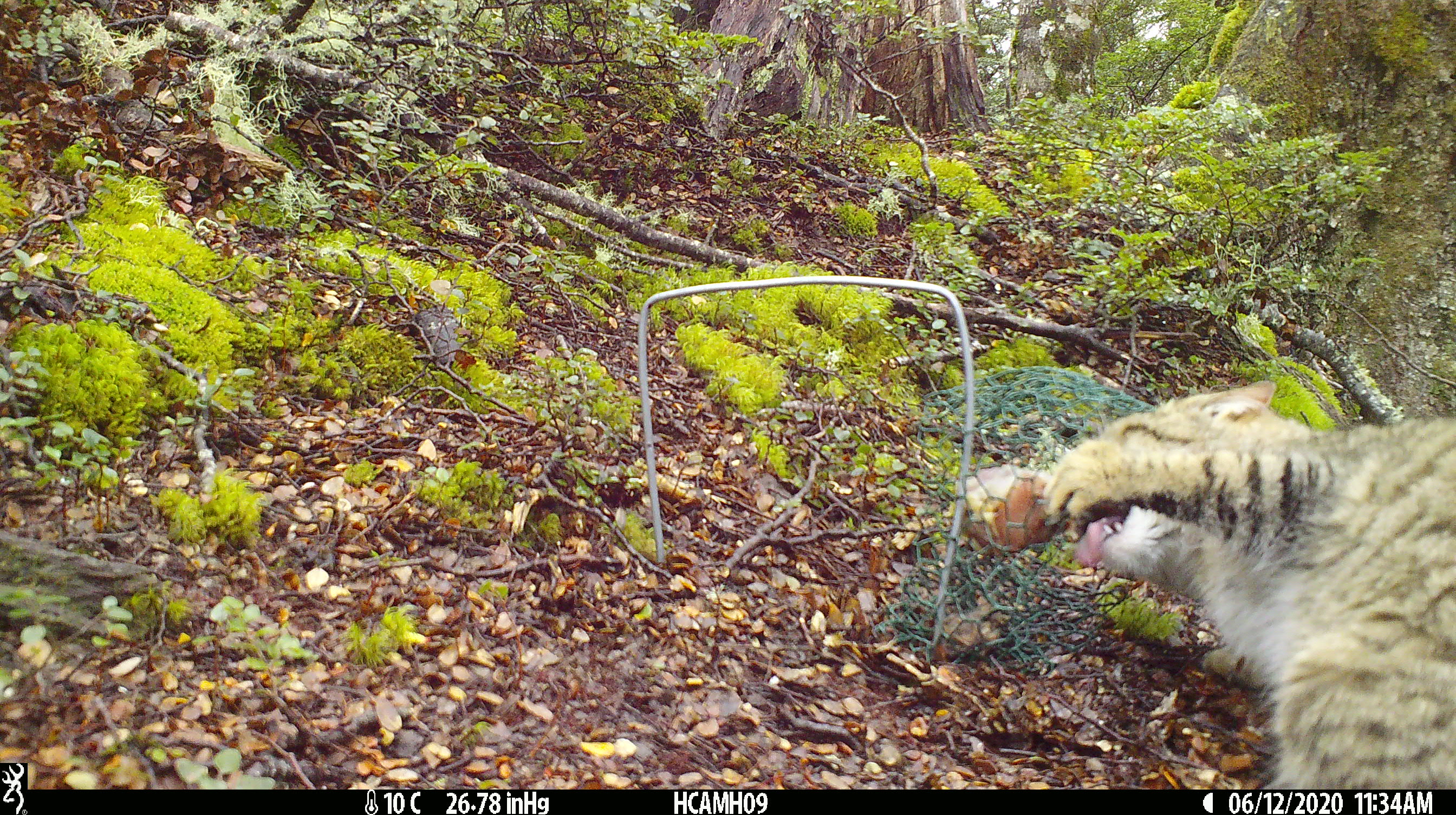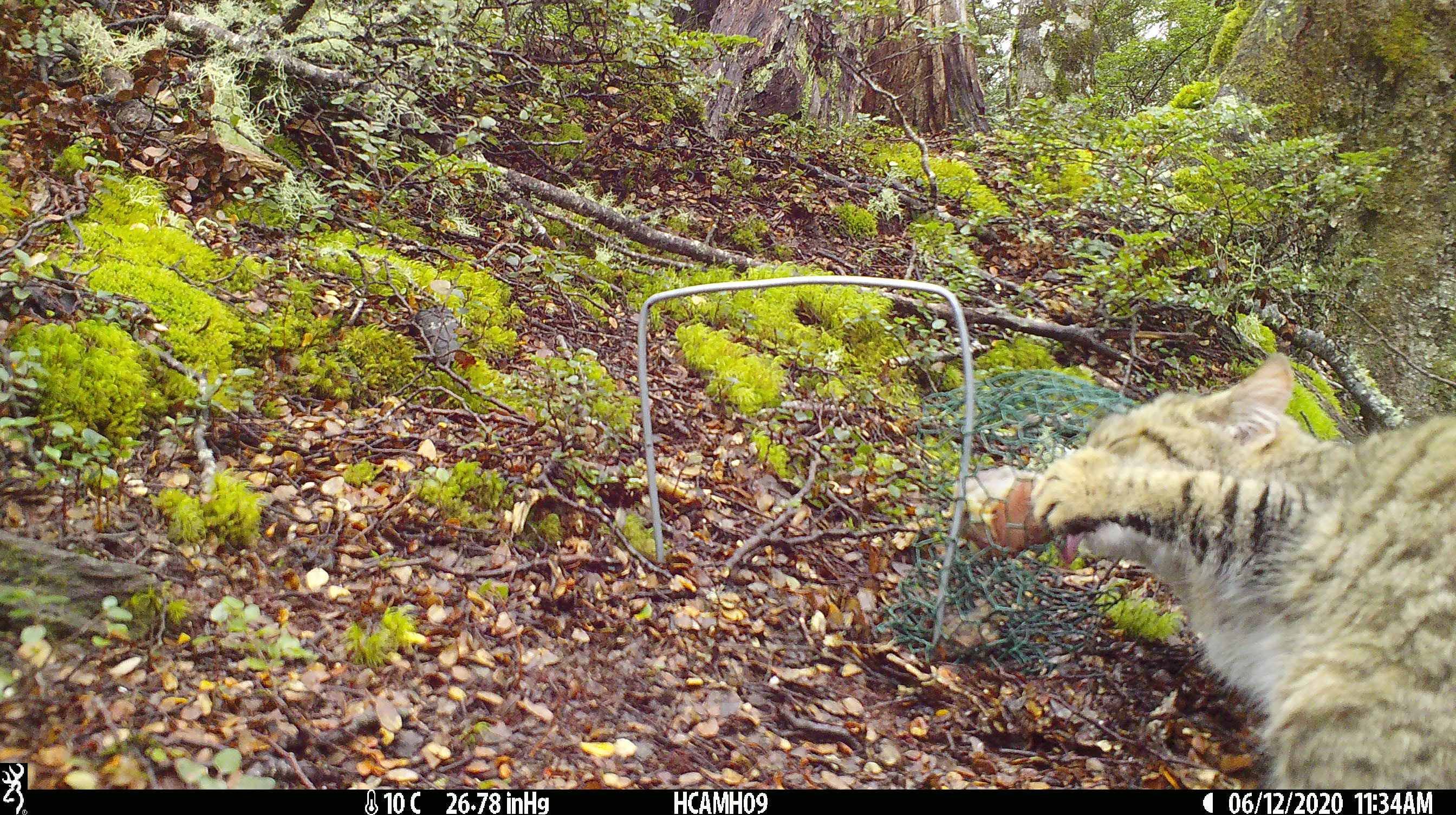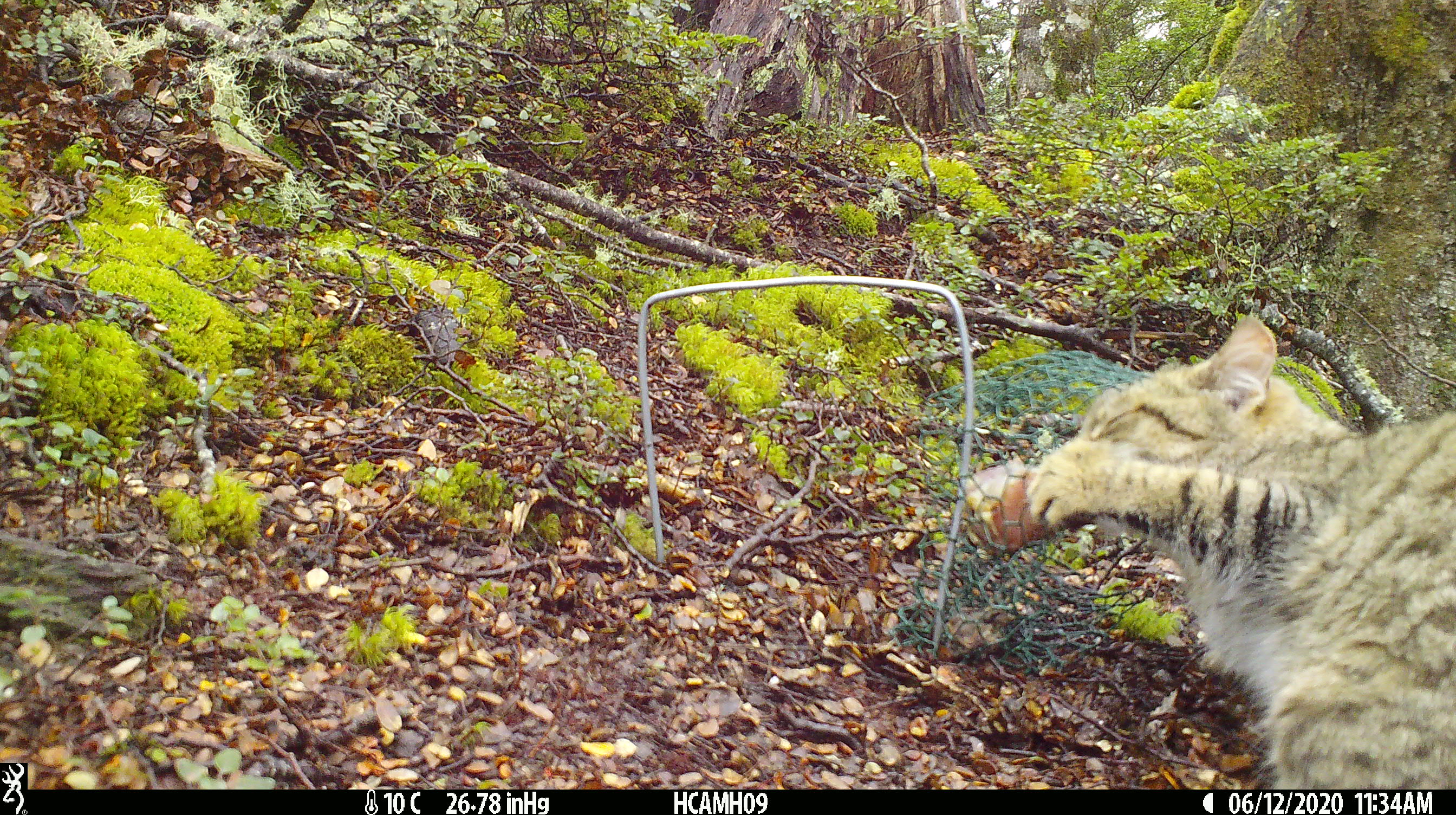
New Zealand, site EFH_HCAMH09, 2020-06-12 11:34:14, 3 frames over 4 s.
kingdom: Animalia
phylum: Chordata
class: Mammalia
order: Carnivora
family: Felidae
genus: Felis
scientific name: Felis catus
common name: domestic cat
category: cat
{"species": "cat (domestic cat) (Felis catus)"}